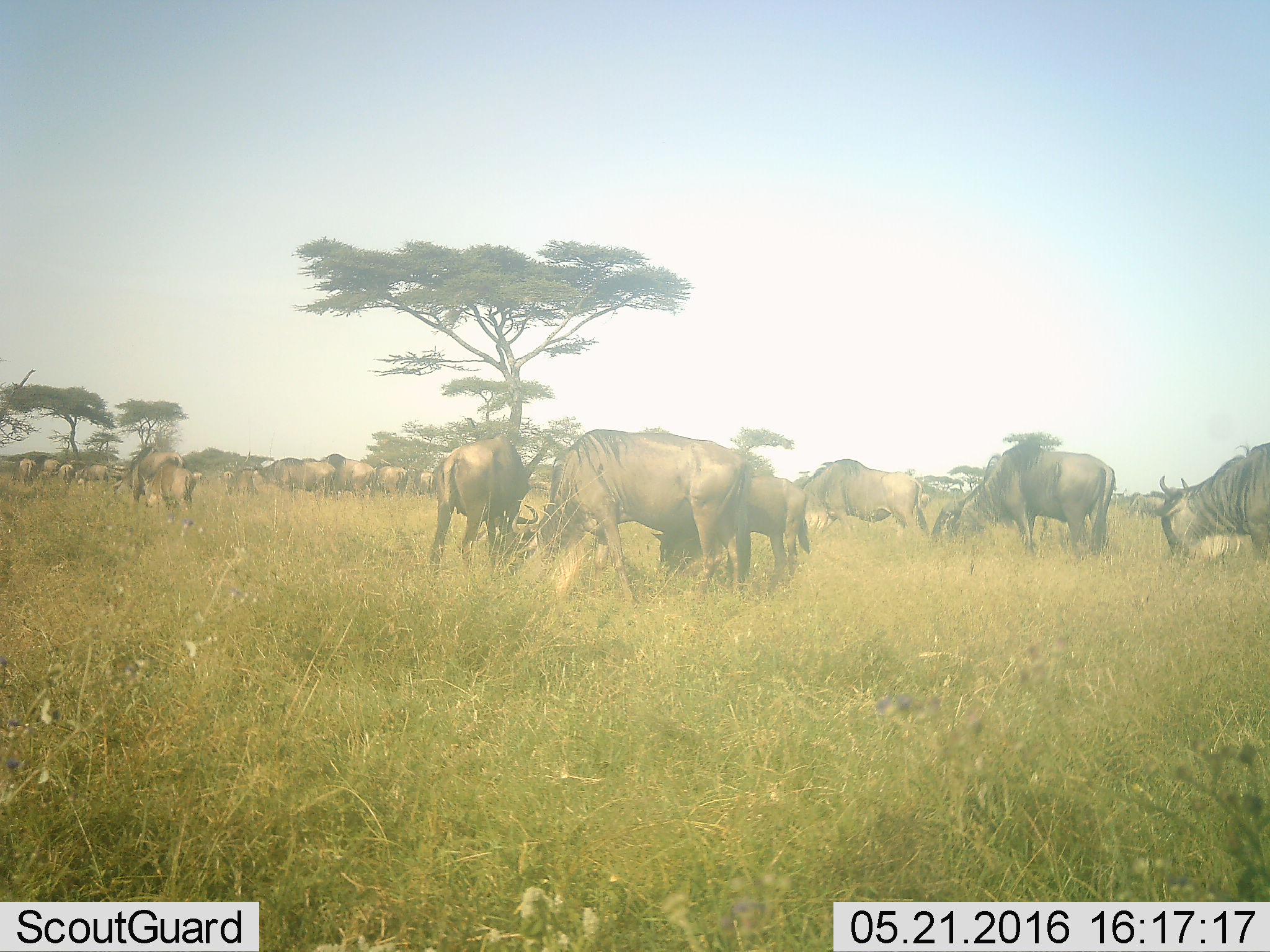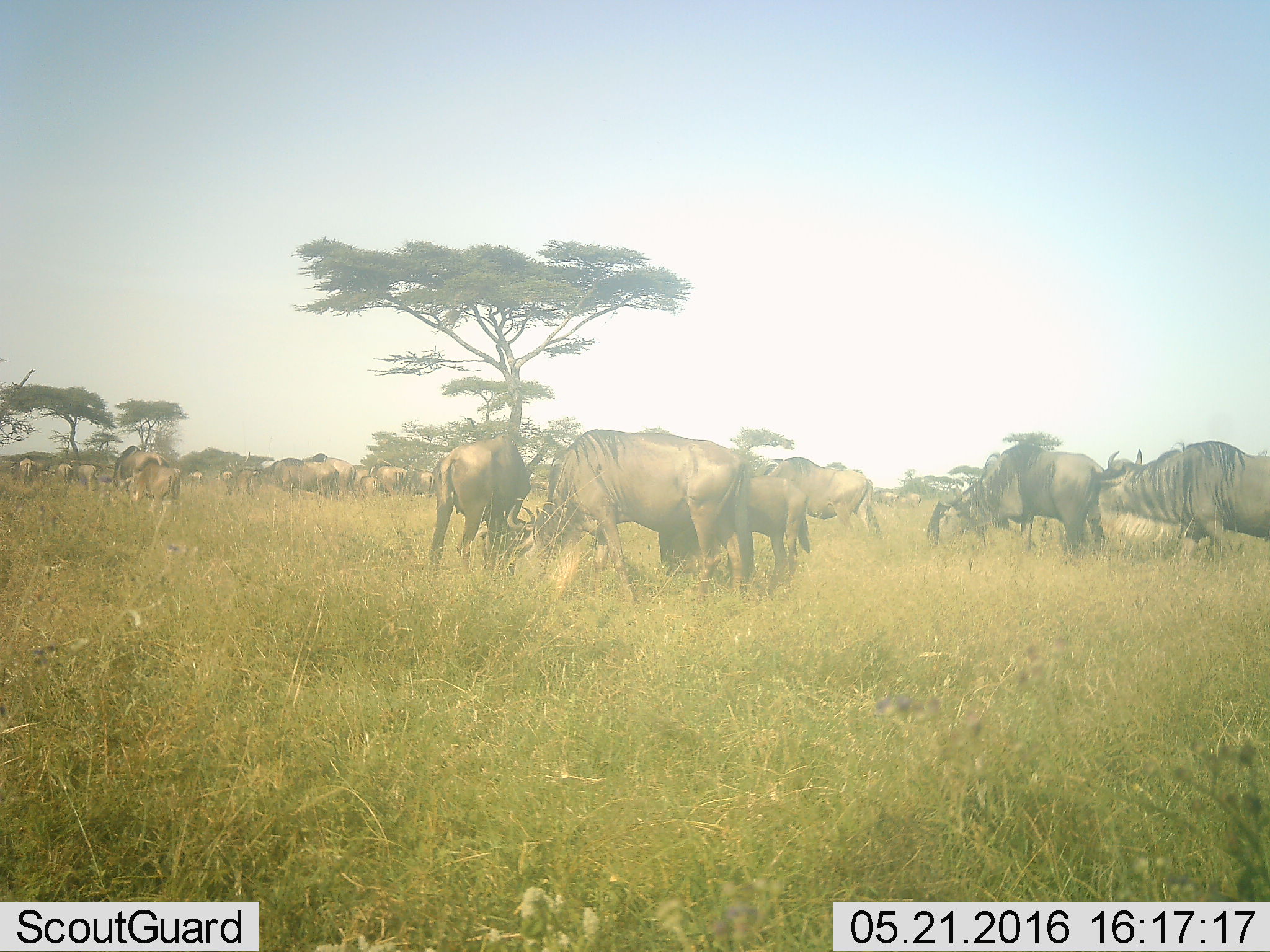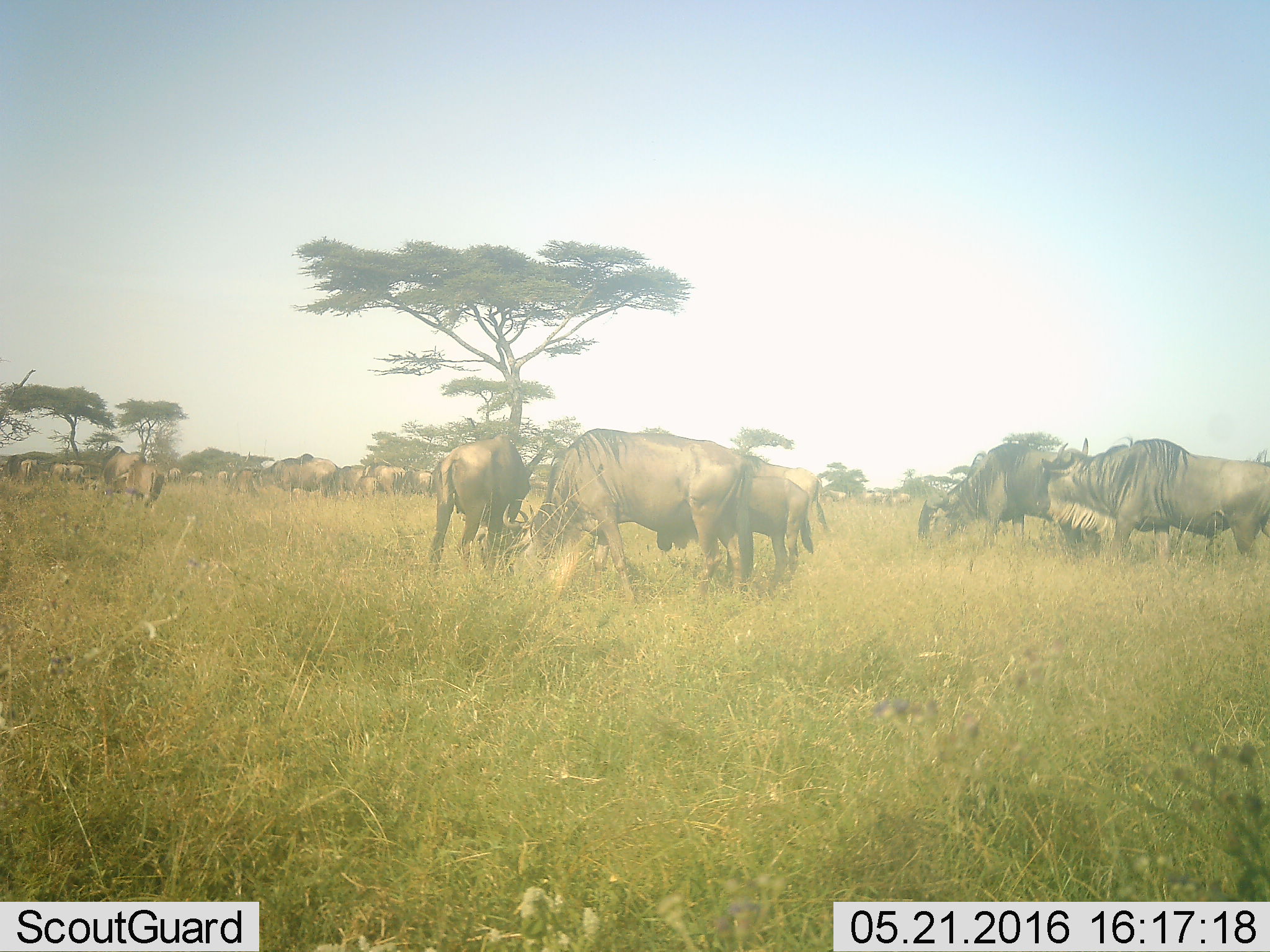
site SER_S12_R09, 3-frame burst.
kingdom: Animalia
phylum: Chordata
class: Mammalia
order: Artiodactyla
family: Bovidae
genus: Connochaetes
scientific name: Connochaetes taurinus taurinus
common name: blue wildebeest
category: wildebeestblue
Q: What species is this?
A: Wildebeestblue (blue wildebeest) (Connochaetes taurinus taurinus).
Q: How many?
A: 11-50.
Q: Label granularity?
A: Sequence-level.